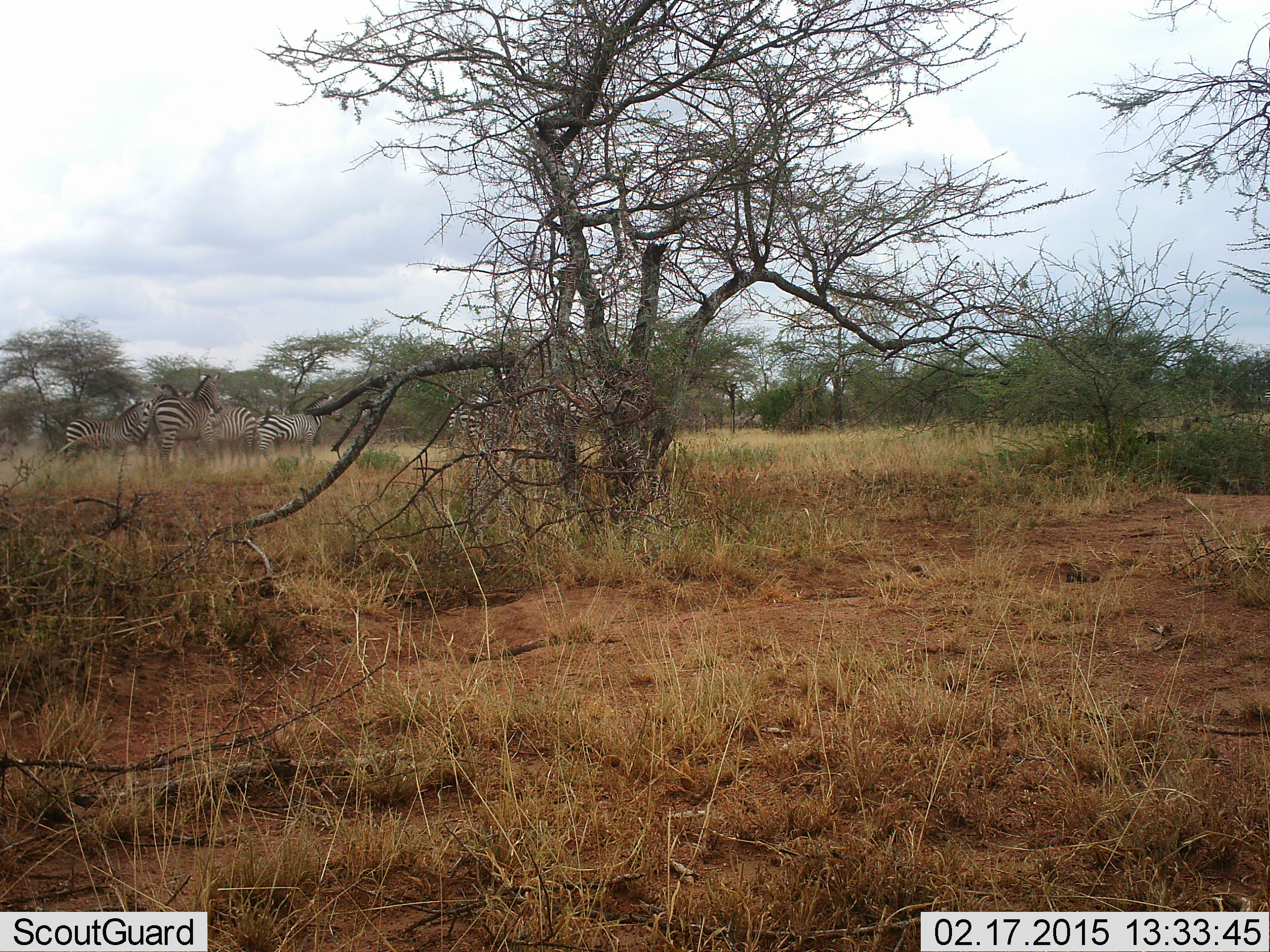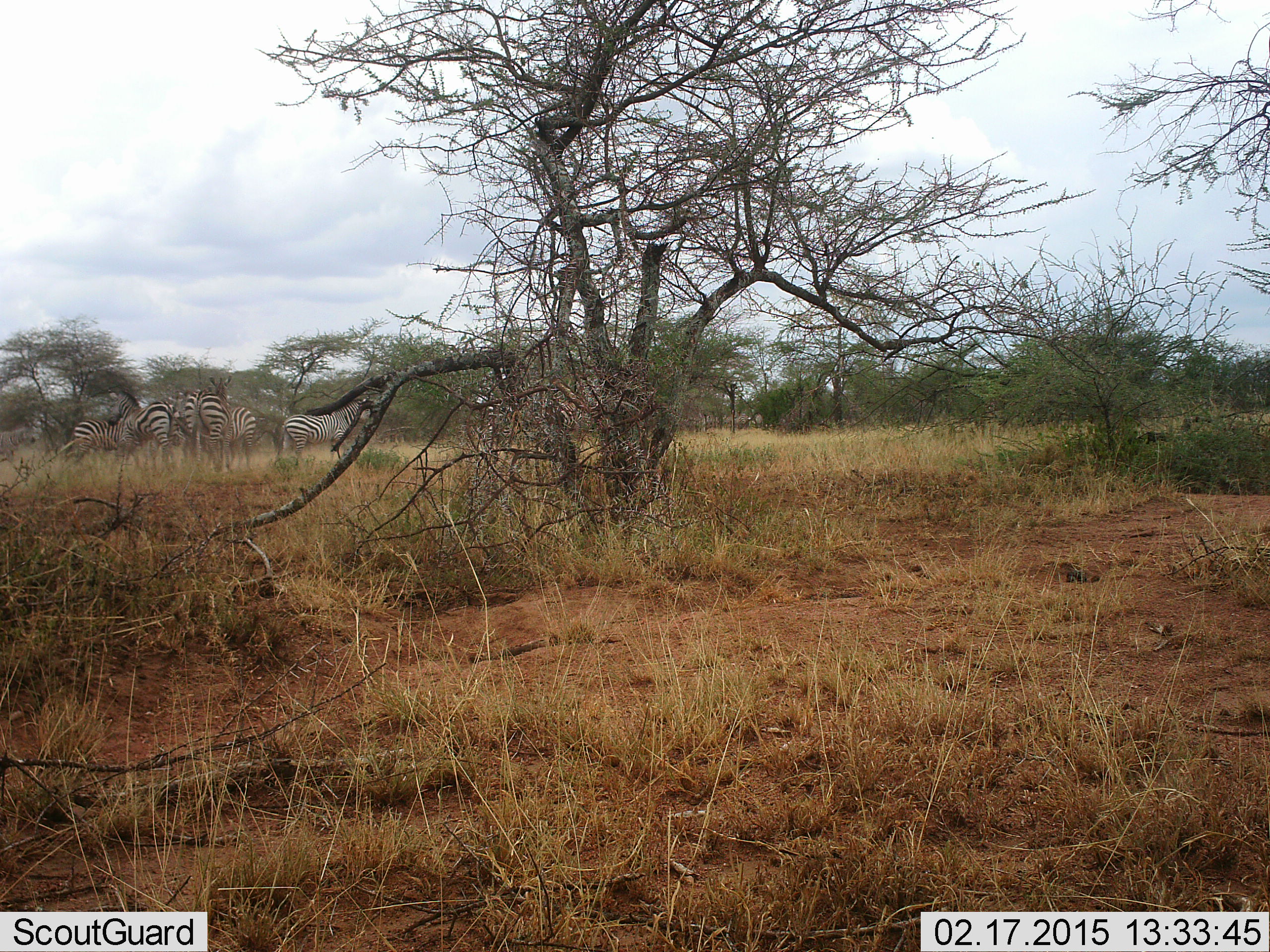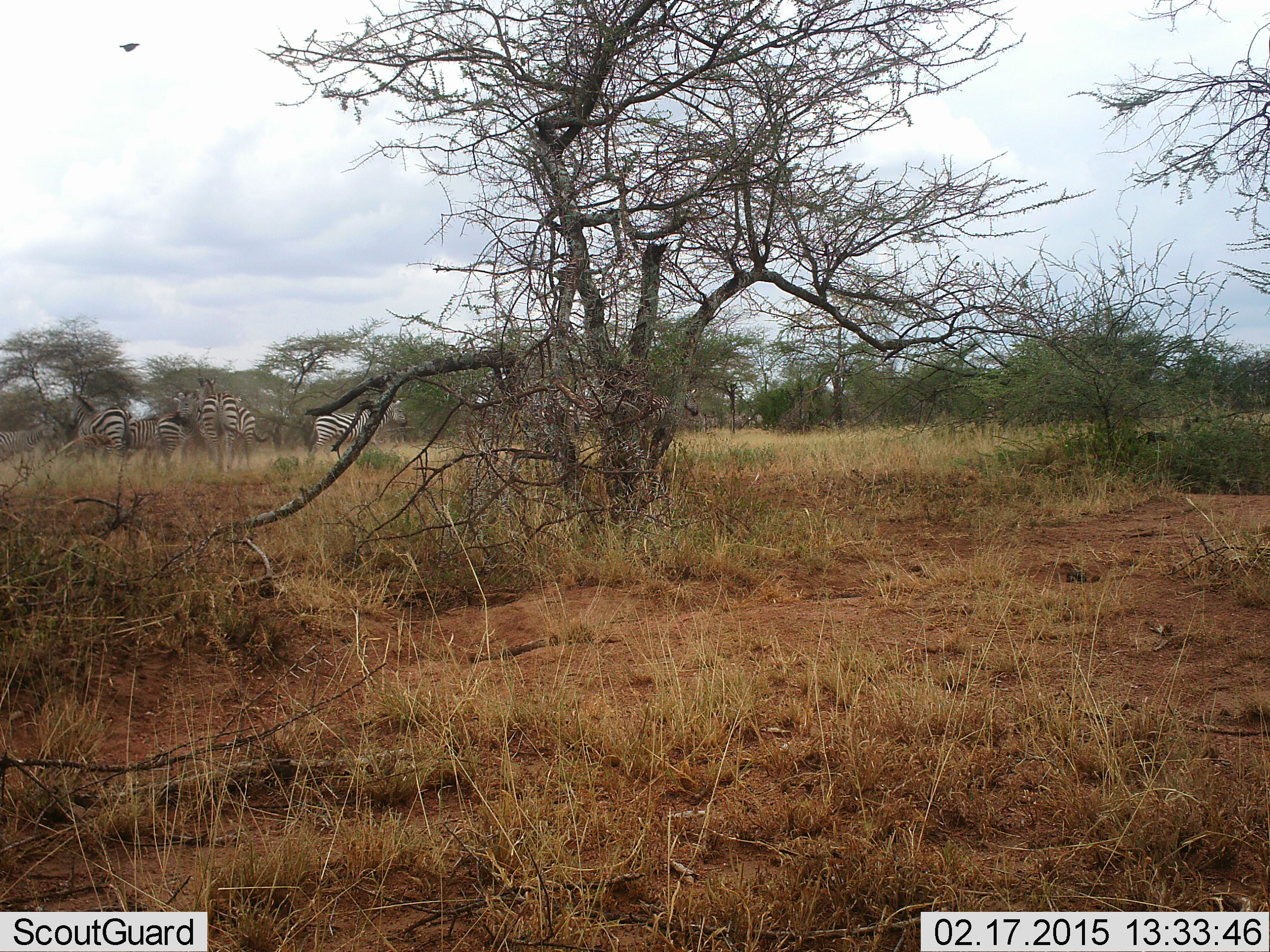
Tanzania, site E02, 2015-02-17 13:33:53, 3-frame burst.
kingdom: Animalia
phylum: Chordata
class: Mammalia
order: Perissodactyla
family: Equidae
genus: Equus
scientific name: Equus quagga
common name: plains zebra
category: zebra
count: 8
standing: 50%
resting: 0%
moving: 58%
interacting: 0%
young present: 0%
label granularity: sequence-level